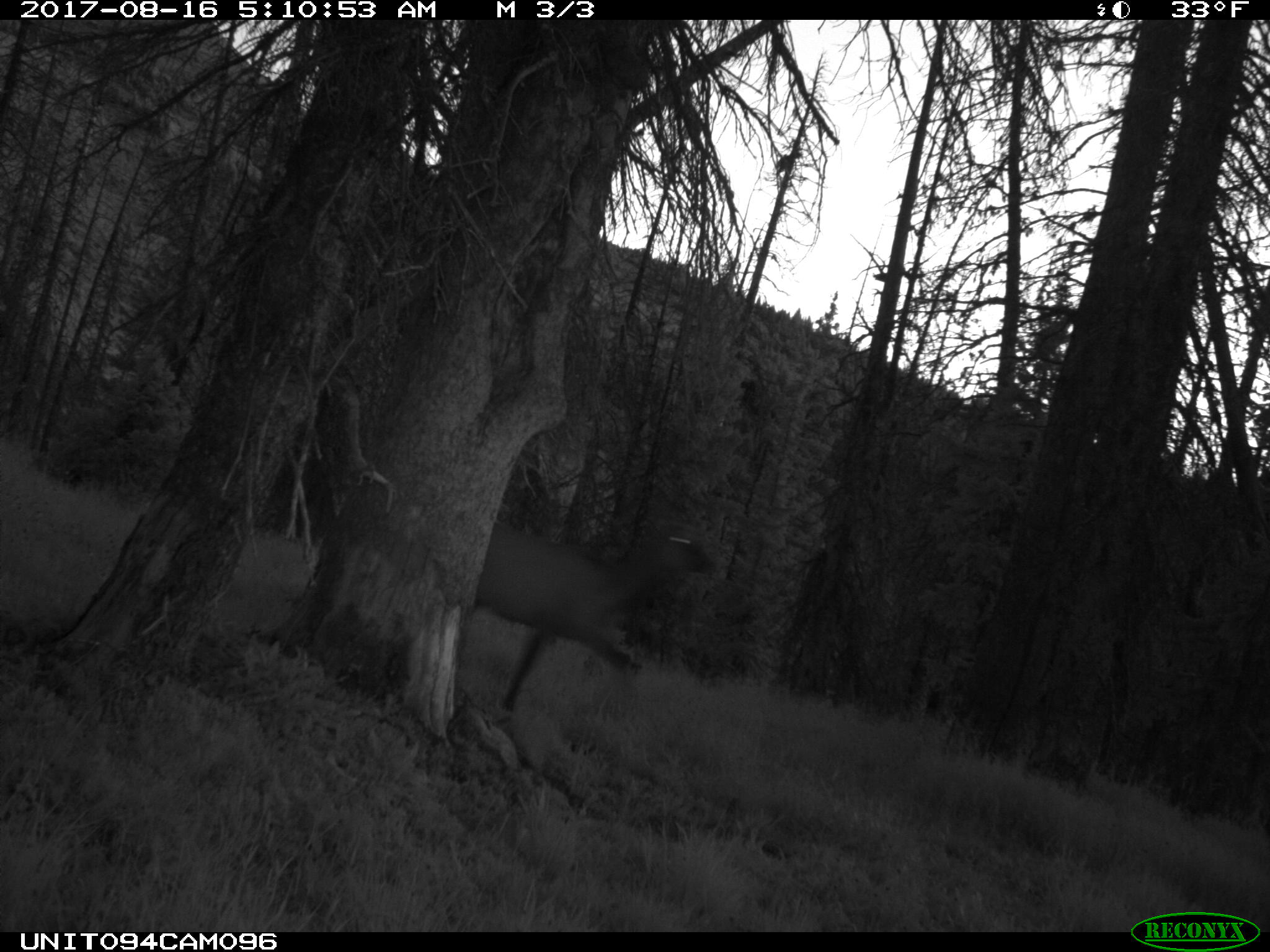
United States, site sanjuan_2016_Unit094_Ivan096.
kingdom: Animalia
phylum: Chordata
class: Mammalia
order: Artiodactyla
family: Cervidae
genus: Cervus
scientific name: Cervus elaphus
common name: red deer